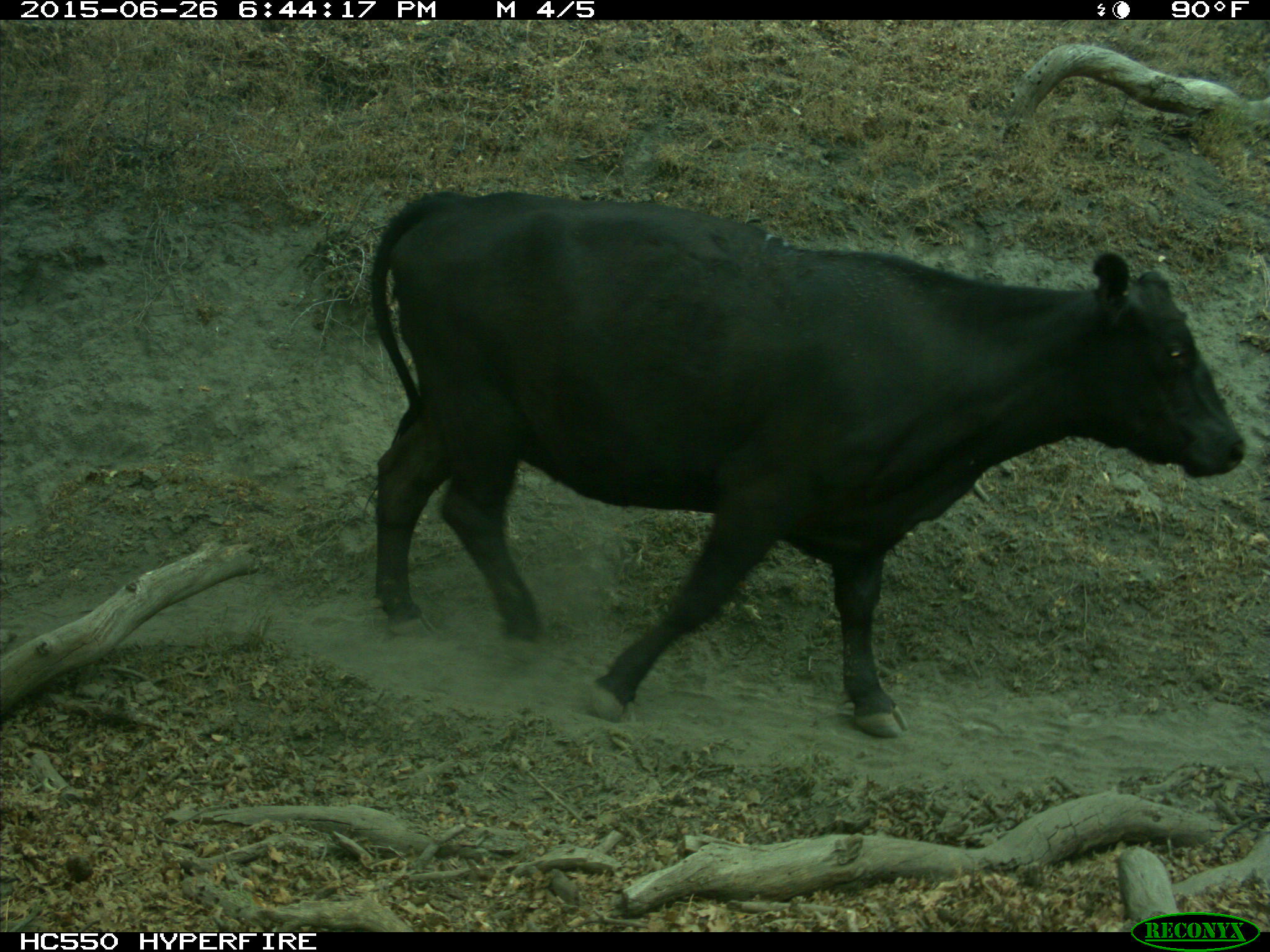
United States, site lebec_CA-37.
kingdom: Animalia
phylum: Chordata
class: Mammalia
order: Artiodactyla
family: Bovidae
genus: Bos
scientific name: Bos taurus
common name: domestic cow